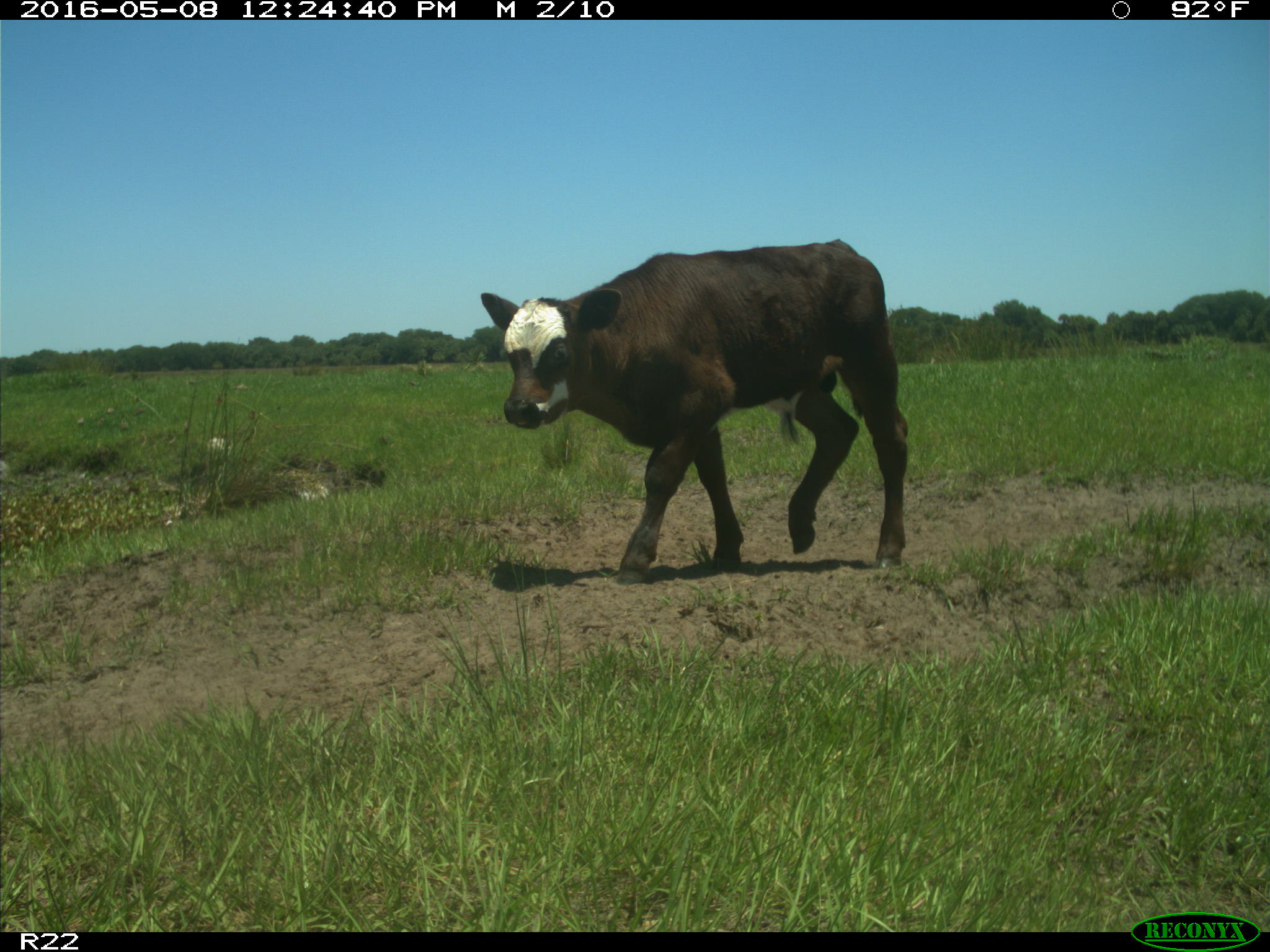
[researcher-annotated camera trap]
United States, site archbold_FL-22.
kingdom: Animalia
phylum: Chordata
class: Mammalia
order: Artiodactyla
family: Bovidae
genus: Bos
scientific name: Bos taurus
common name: domestic cow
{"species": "Bos taurus (domestic cow)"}